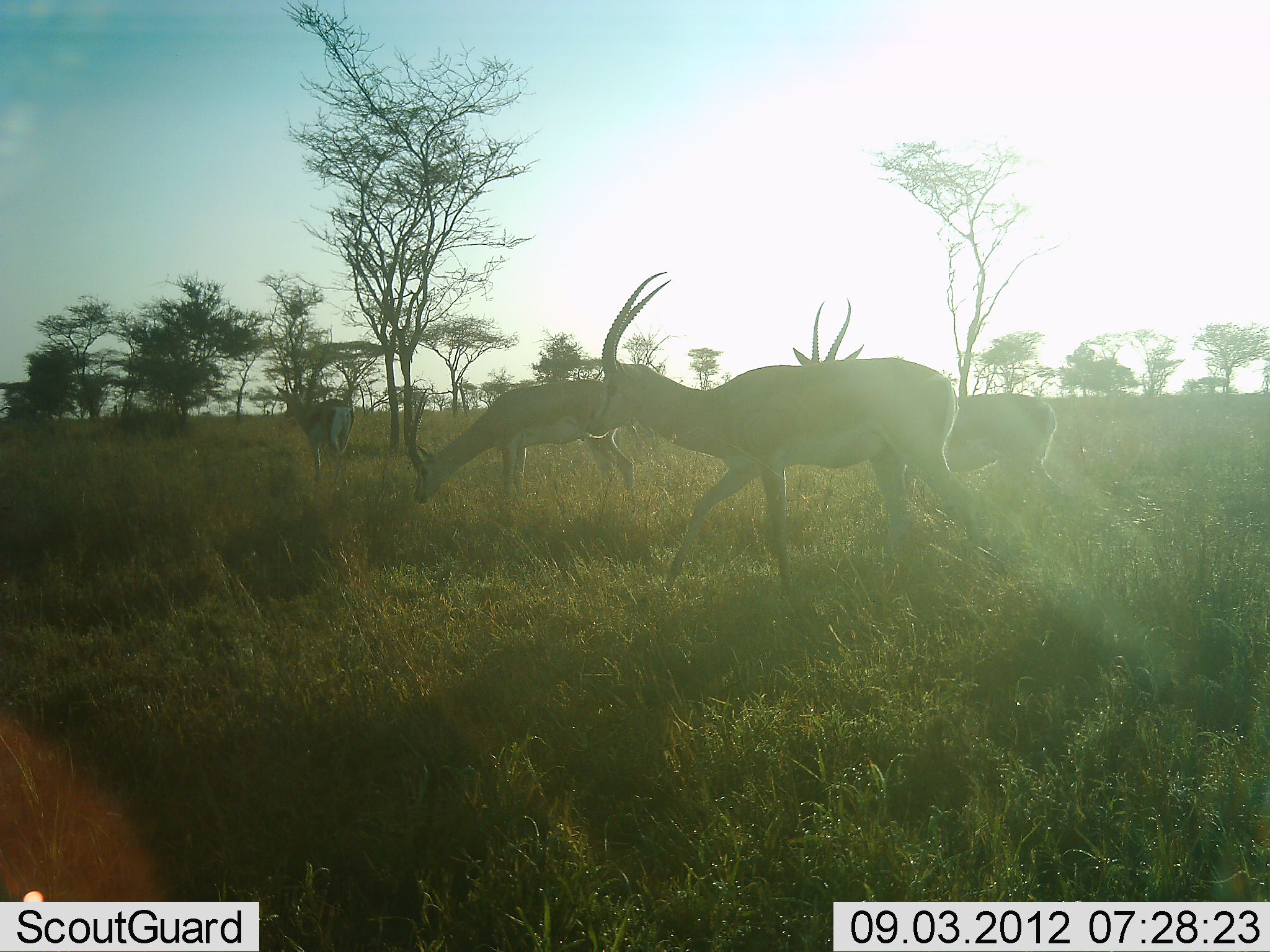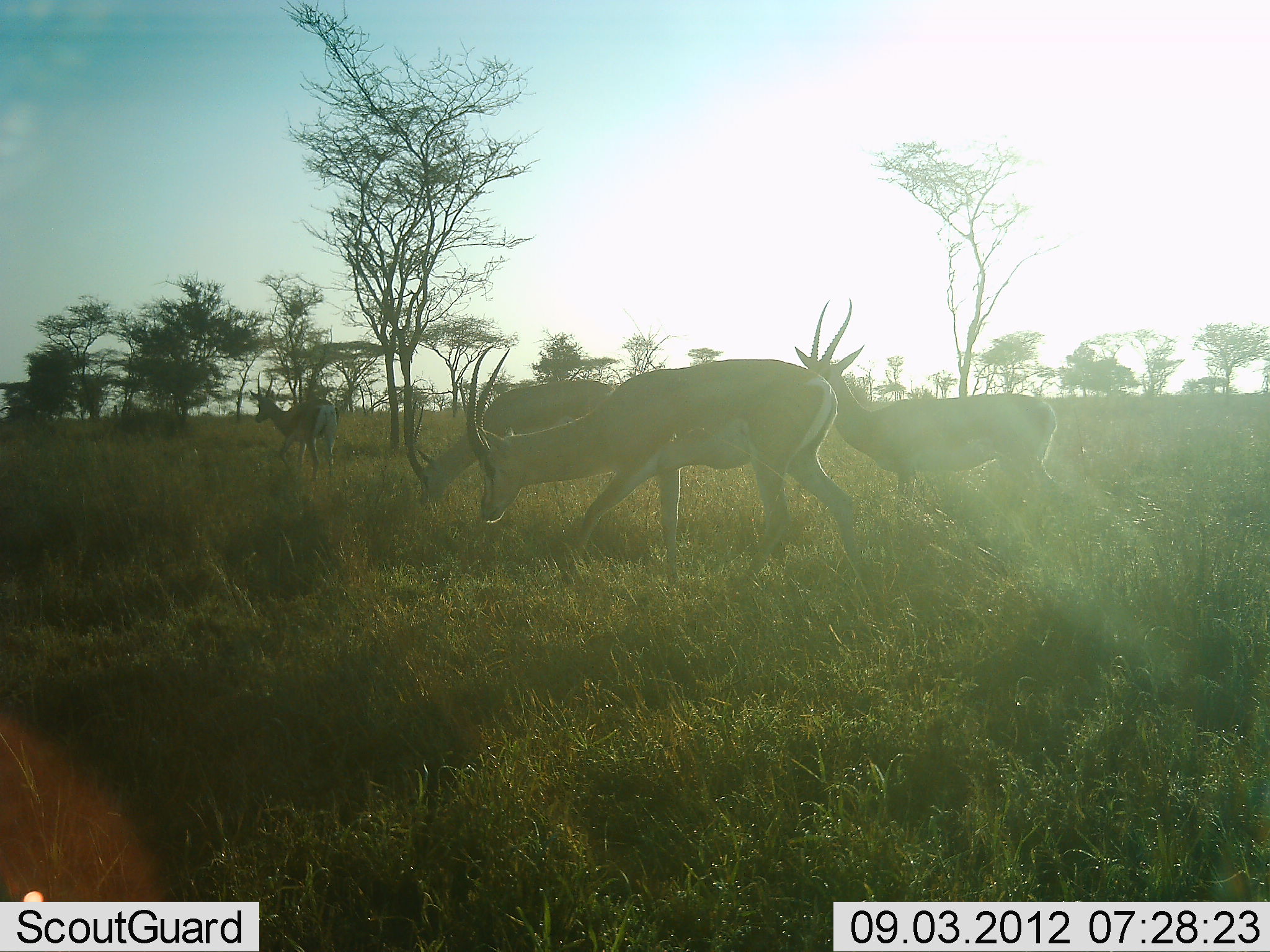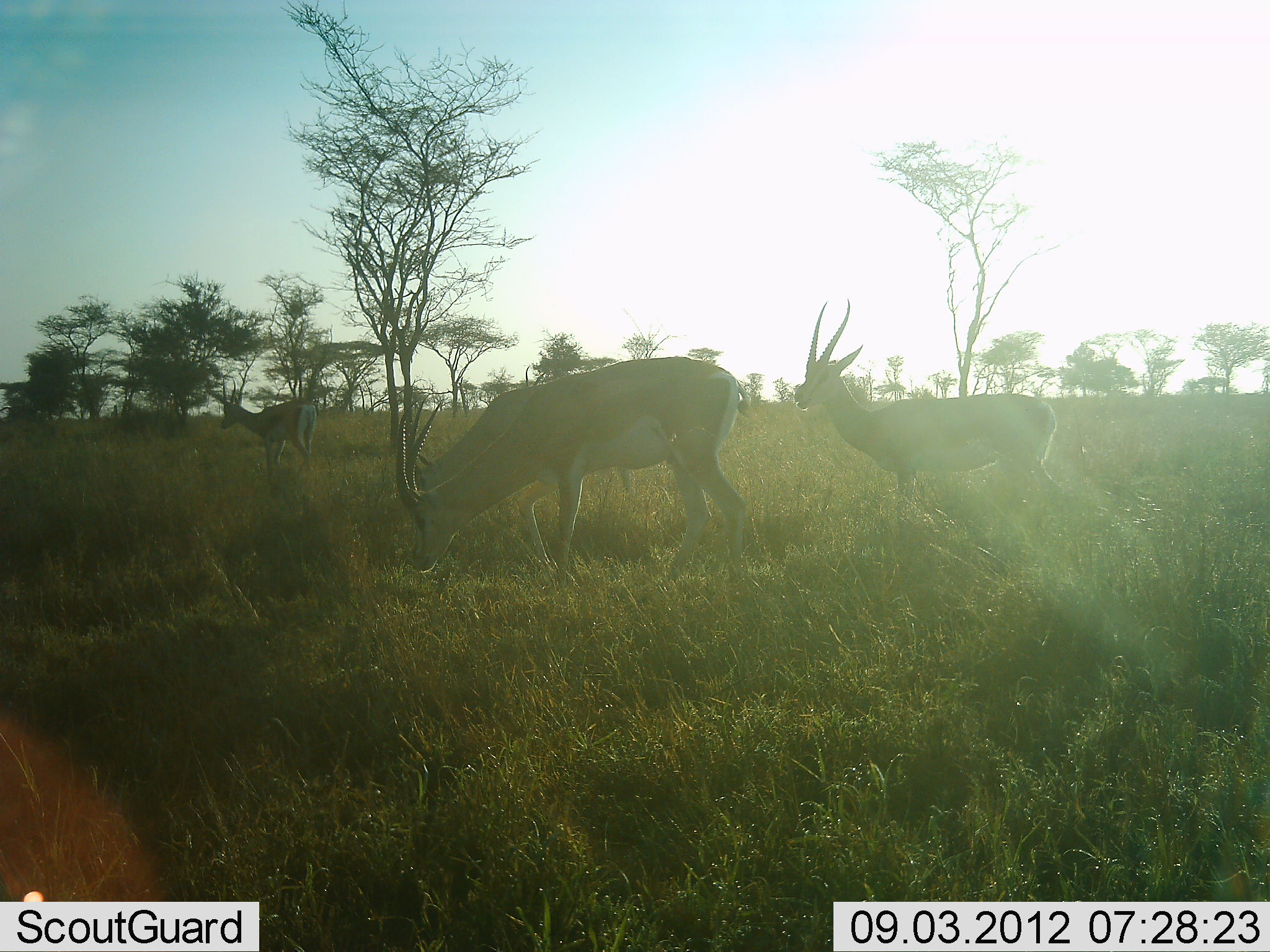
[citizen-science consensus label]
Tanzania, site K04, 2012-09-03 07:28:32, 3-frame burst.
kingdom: Animalia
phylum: Chordata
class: Mammalia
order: Artiodactyla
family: Bovidae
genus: Nanger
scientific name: Nanger granti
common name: grant's gazelle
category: gazellegrants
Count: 4.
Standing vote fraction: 50%.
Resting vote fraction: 0%.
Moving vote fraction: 90%.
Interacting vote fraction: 0%.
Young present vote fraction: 0%.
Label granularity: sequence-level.